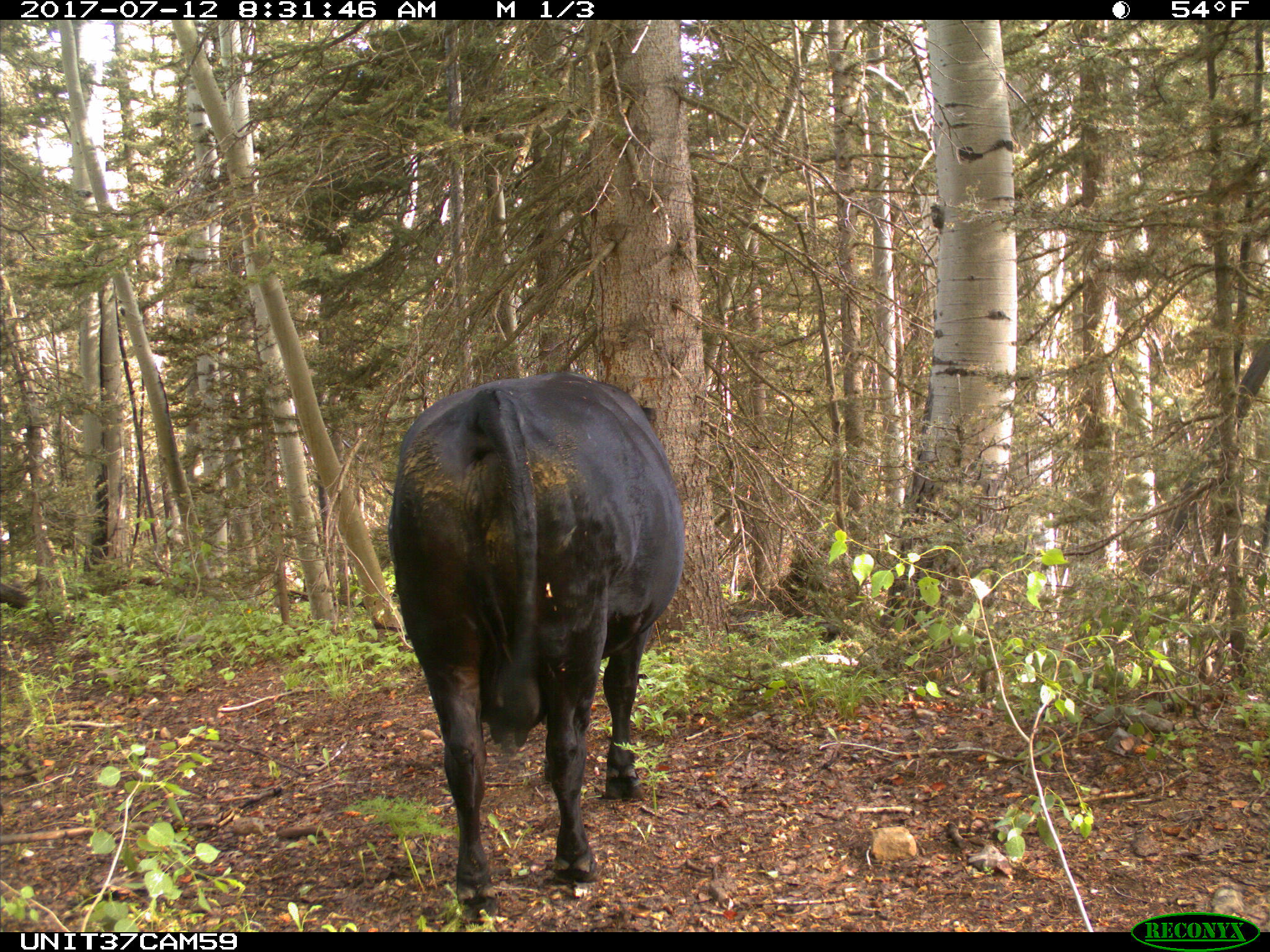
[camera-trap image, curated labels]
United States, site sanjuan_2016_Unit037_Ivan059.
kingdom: Animalia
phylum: Chordata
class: Mammalia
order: Artiodactyla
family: Bovidae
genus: Bos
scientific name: Bos taurus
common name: domestic cow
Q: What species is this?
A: Bos taurus (domestic cow).